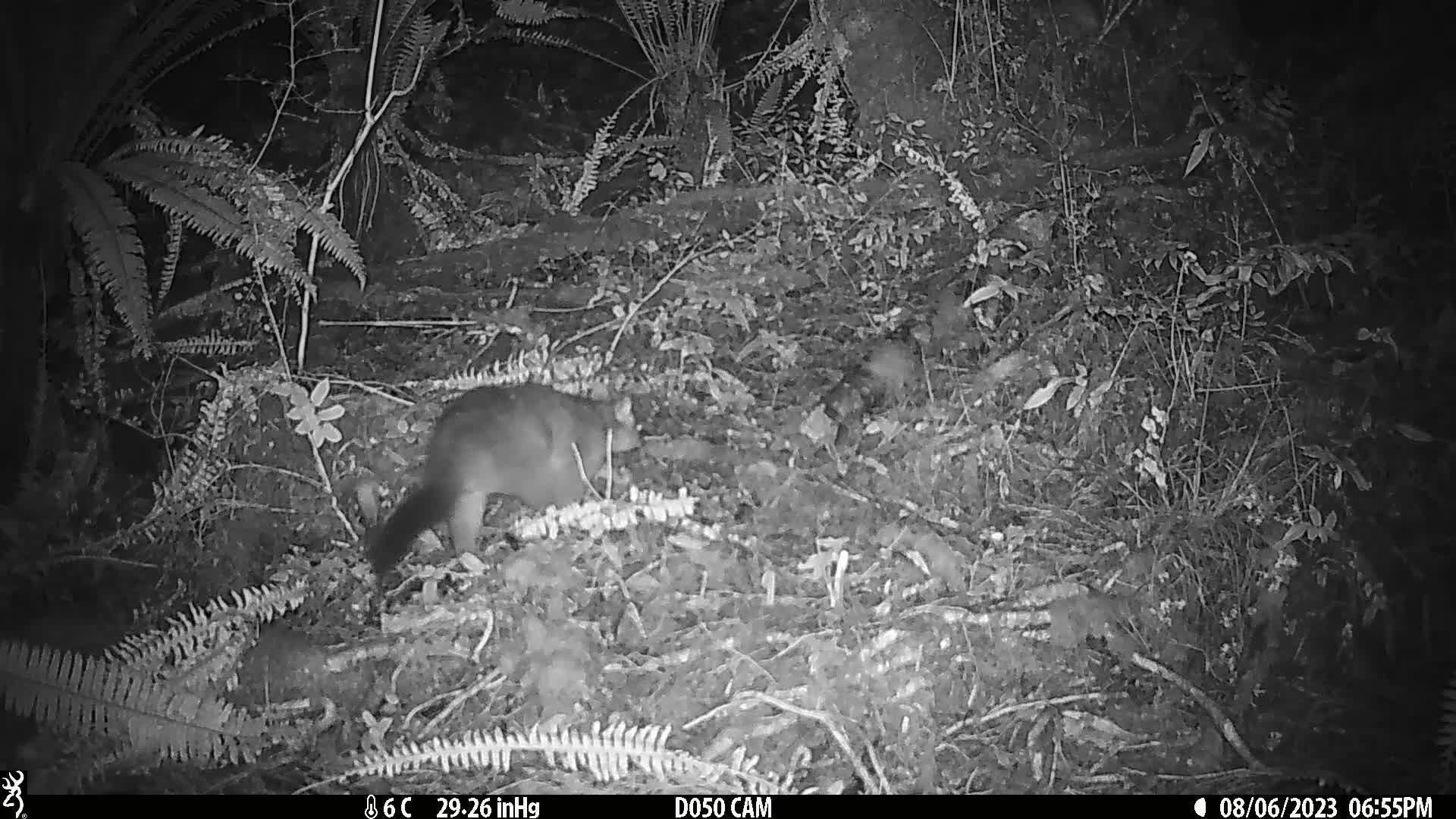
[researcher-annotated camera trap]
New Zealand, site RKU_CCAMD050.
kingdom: Animalia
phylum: Chordata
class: Mammalia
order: Diprotodontia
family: Phalangeridae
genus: Trichosurus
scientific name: Trichosurus vulpecula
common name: common brushtail possum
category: possum